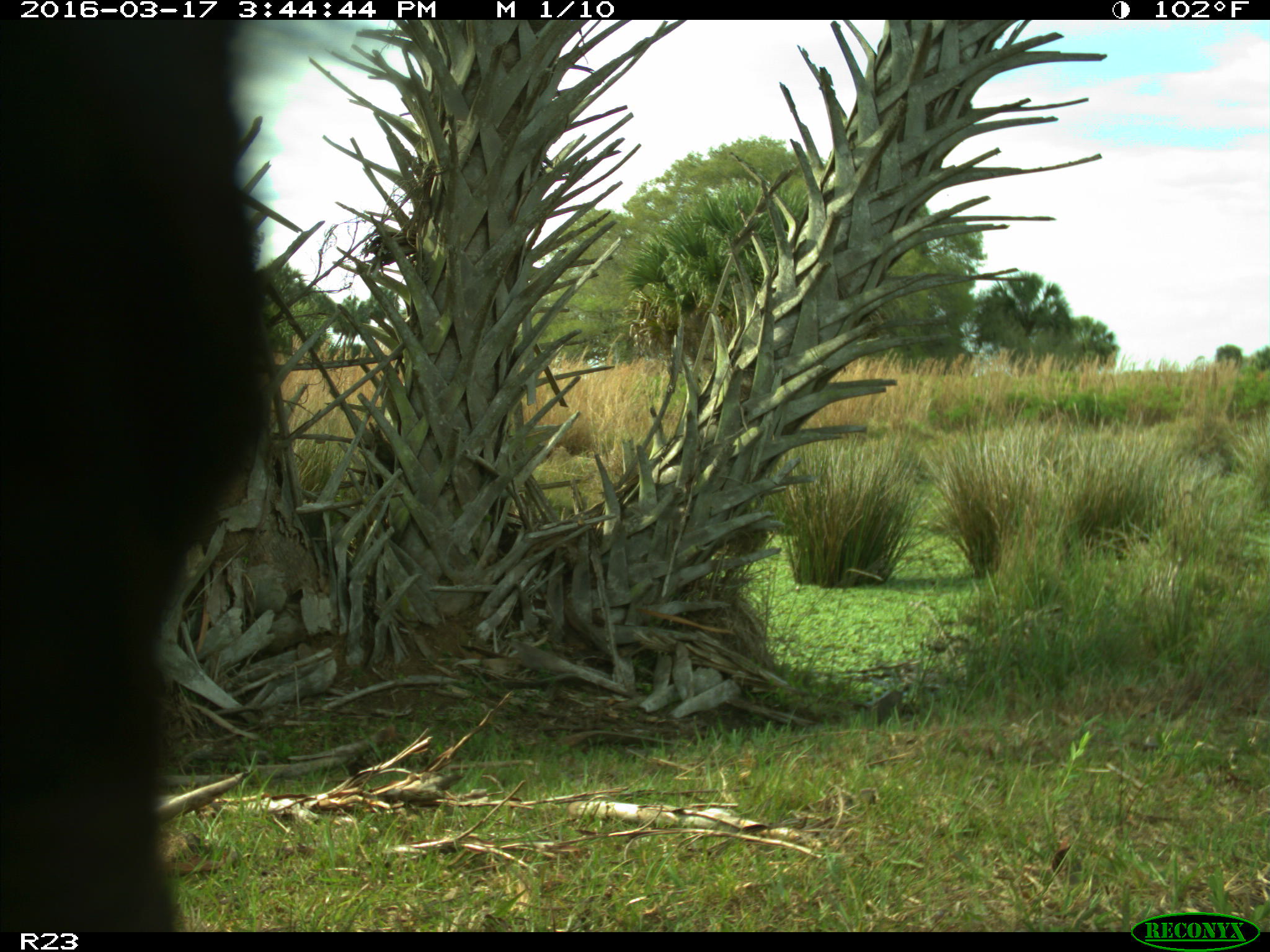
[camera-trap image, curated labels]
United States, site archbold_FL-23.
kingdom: Animalia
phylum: Chordata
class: Mammalia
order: Artiodactyla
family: Bovidae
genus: Bos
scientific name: Bos taurus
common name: domestic cow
Bos taurus (domestic cow).